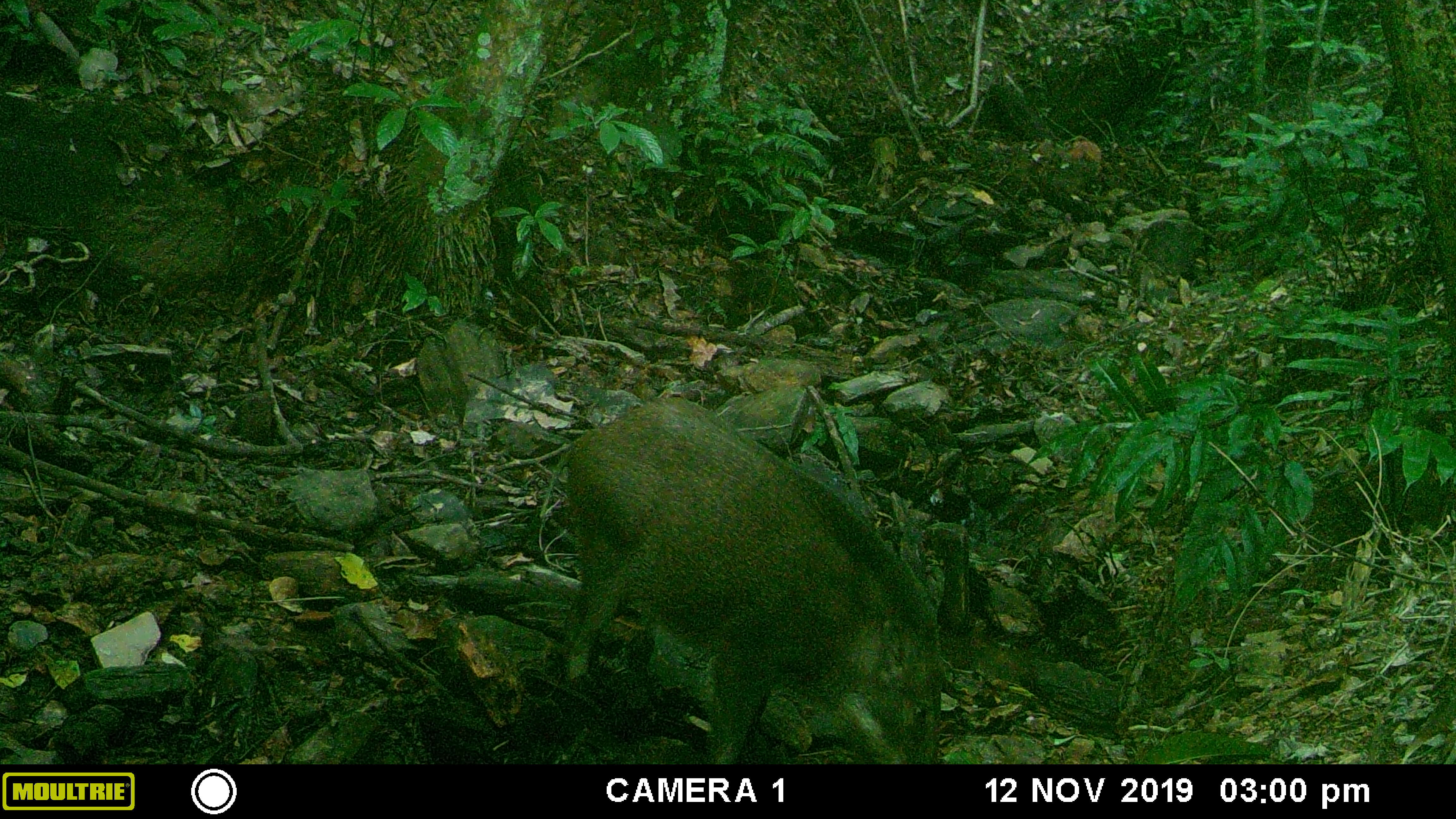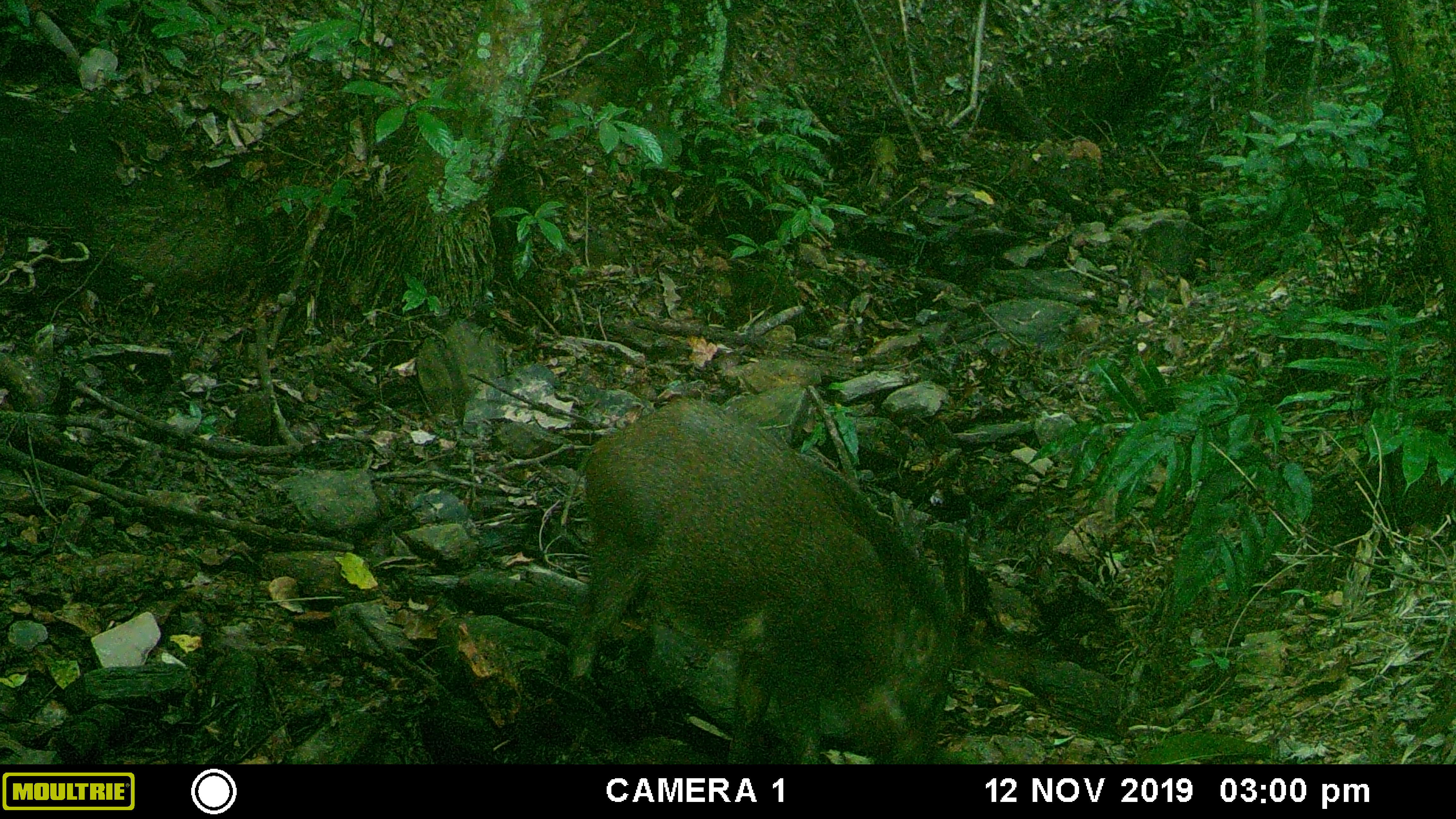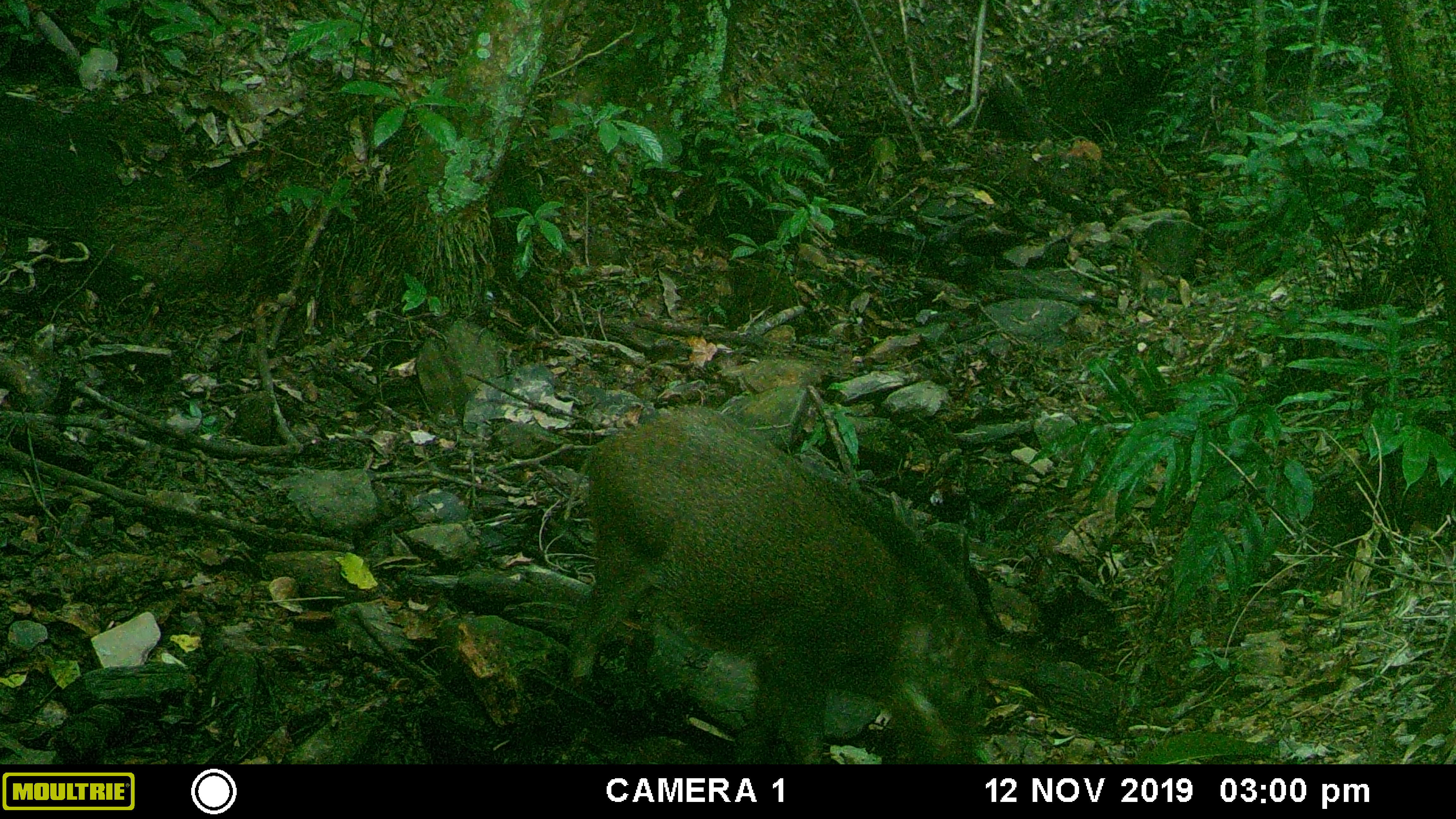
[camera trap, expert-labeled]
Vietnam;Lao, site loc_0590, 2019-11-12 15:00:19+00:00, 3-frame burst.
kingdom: Animalia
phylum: Chordata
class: Mammalia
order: Artiodactyla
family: Suidae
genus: Sus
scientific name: Sus scrofa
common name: eurasian wild pig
Eurasian wild pig (Sus scrofa). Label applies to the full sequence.